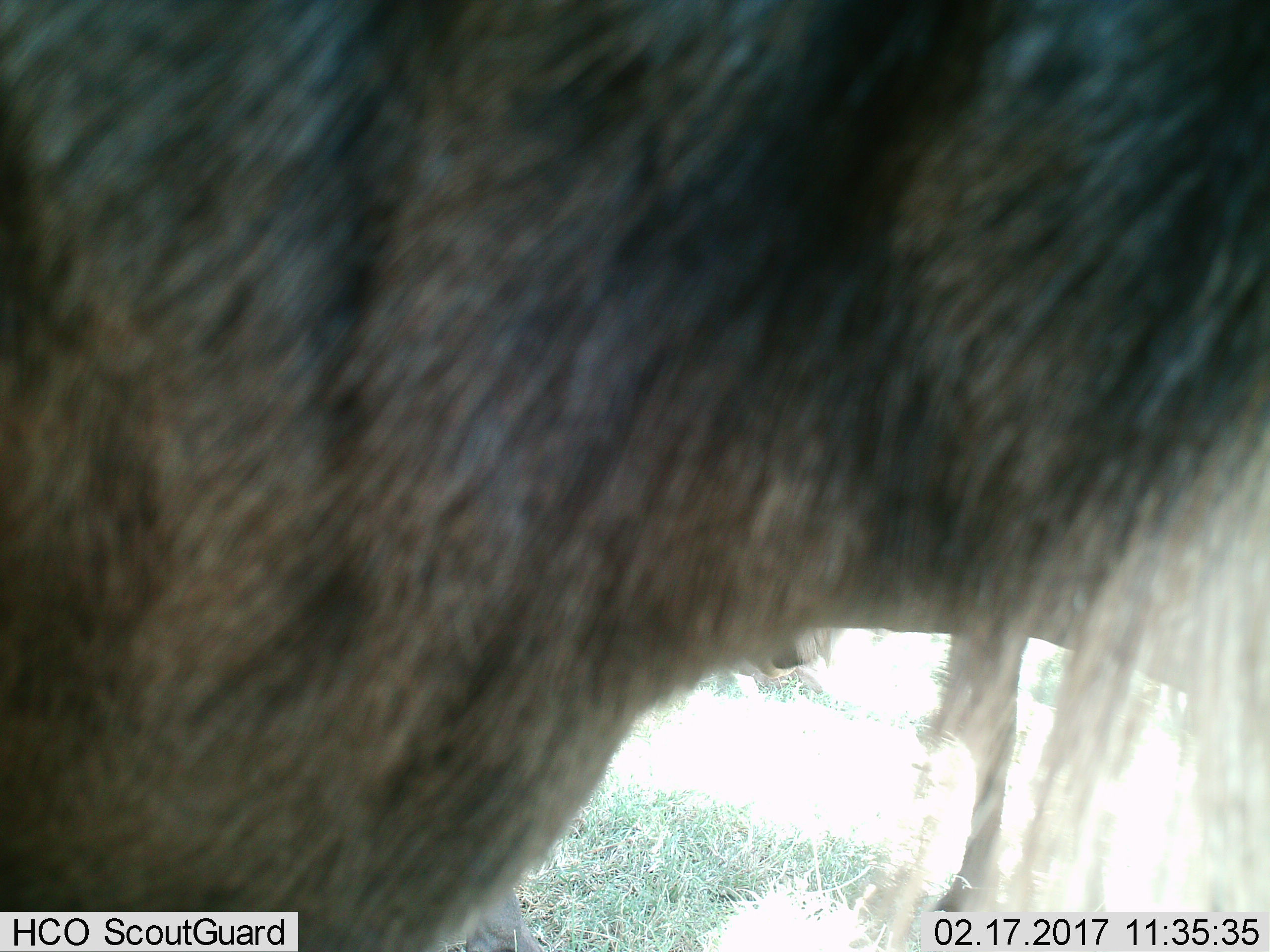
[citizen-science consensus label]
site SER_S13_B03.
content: unidentified animal